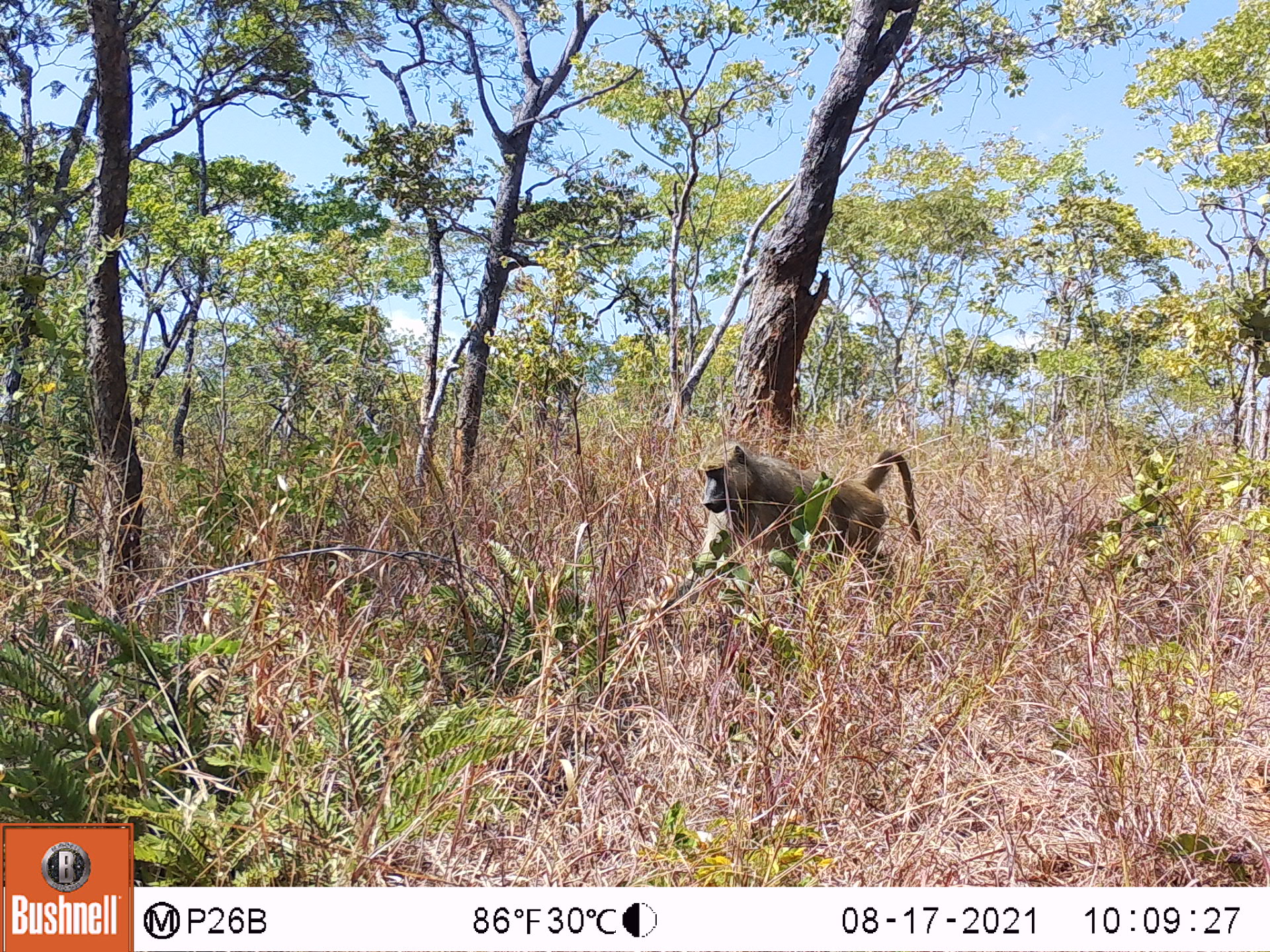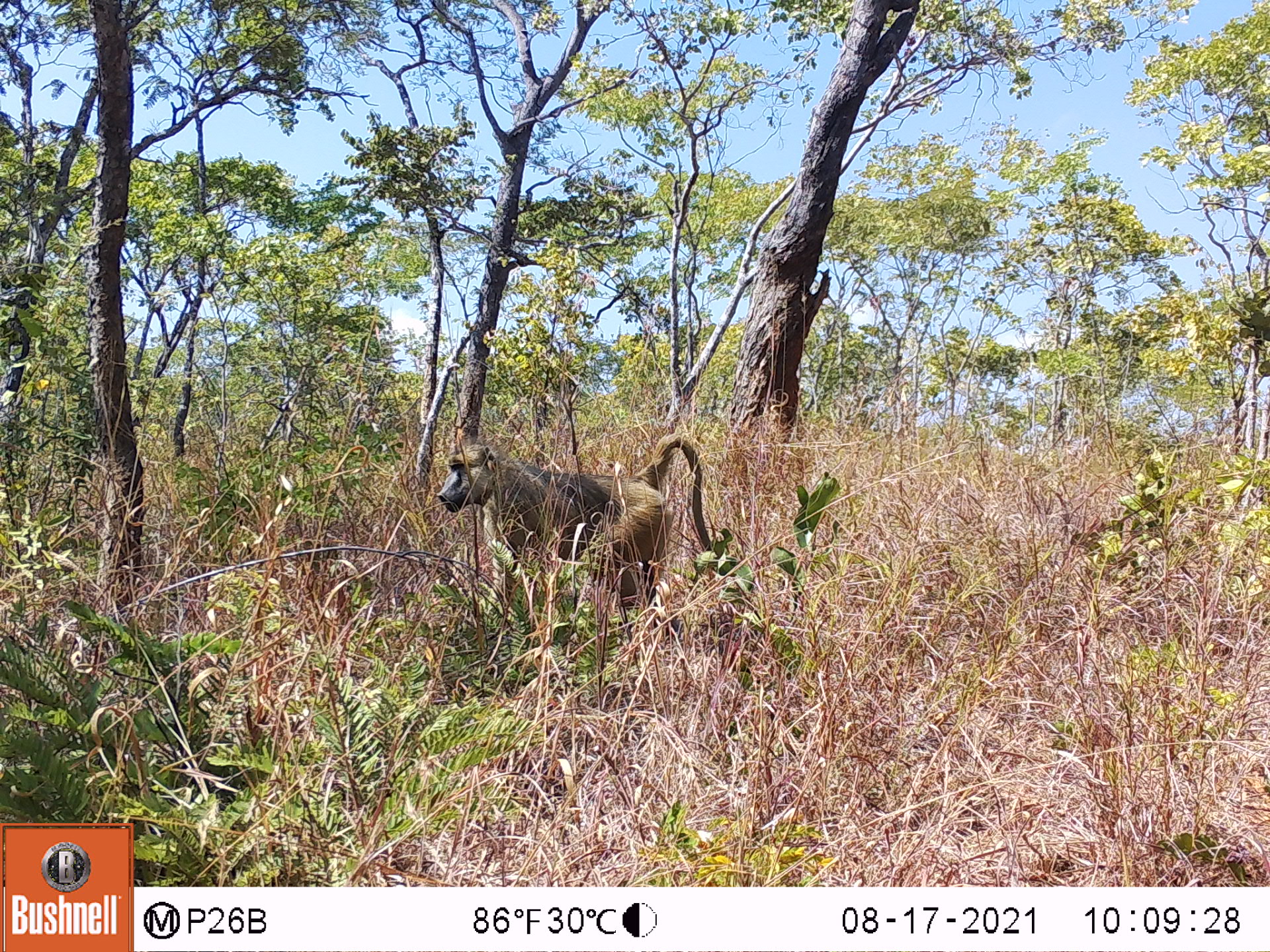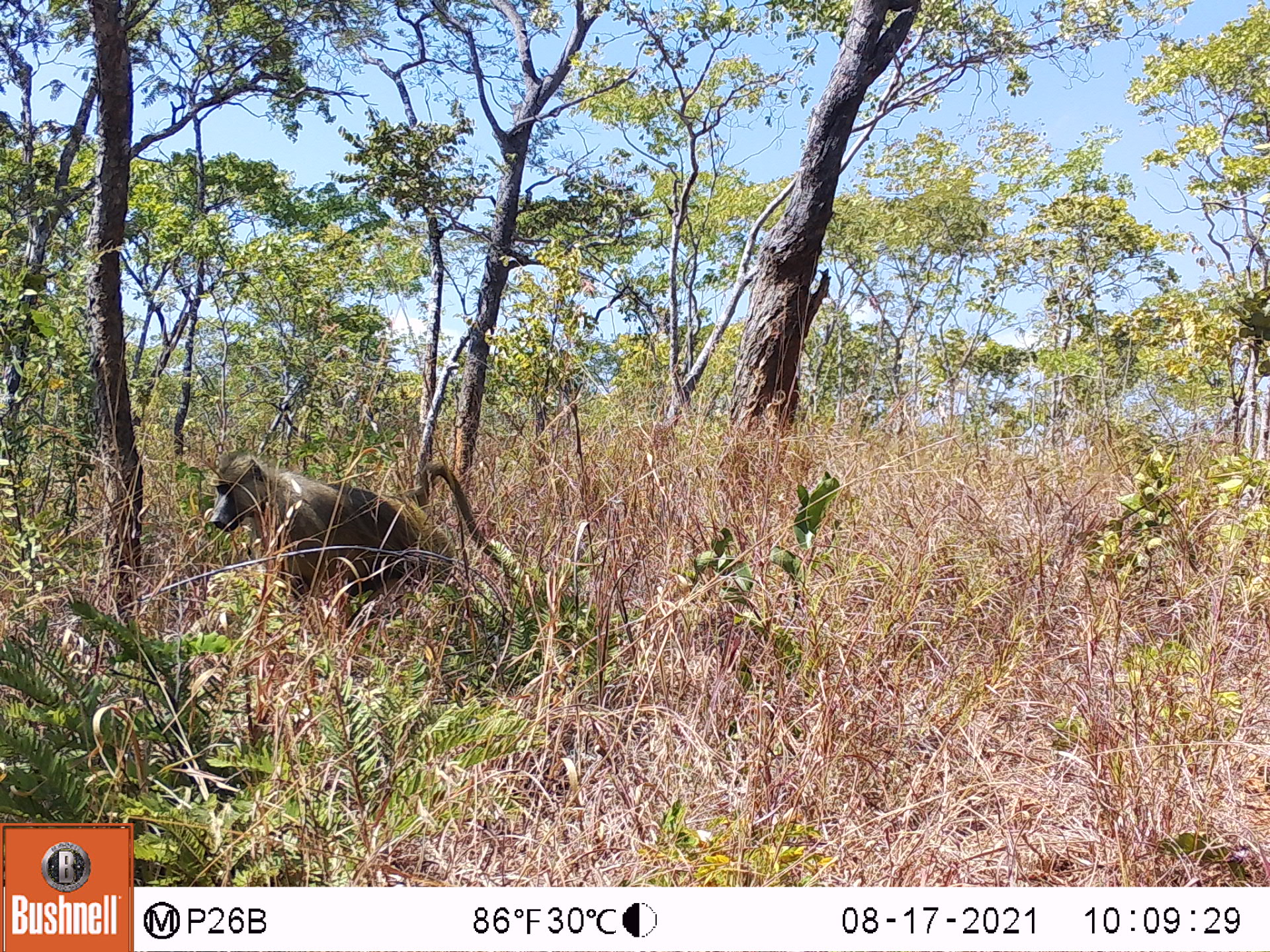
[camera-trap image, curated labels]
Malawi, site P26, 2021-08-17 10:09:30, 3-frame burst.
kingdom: Animalia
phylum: Chordata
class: Mammalia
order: Primates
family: Cercopithecidae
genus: Papio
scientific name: Papio cynocephalus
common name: yellow baboon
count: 1